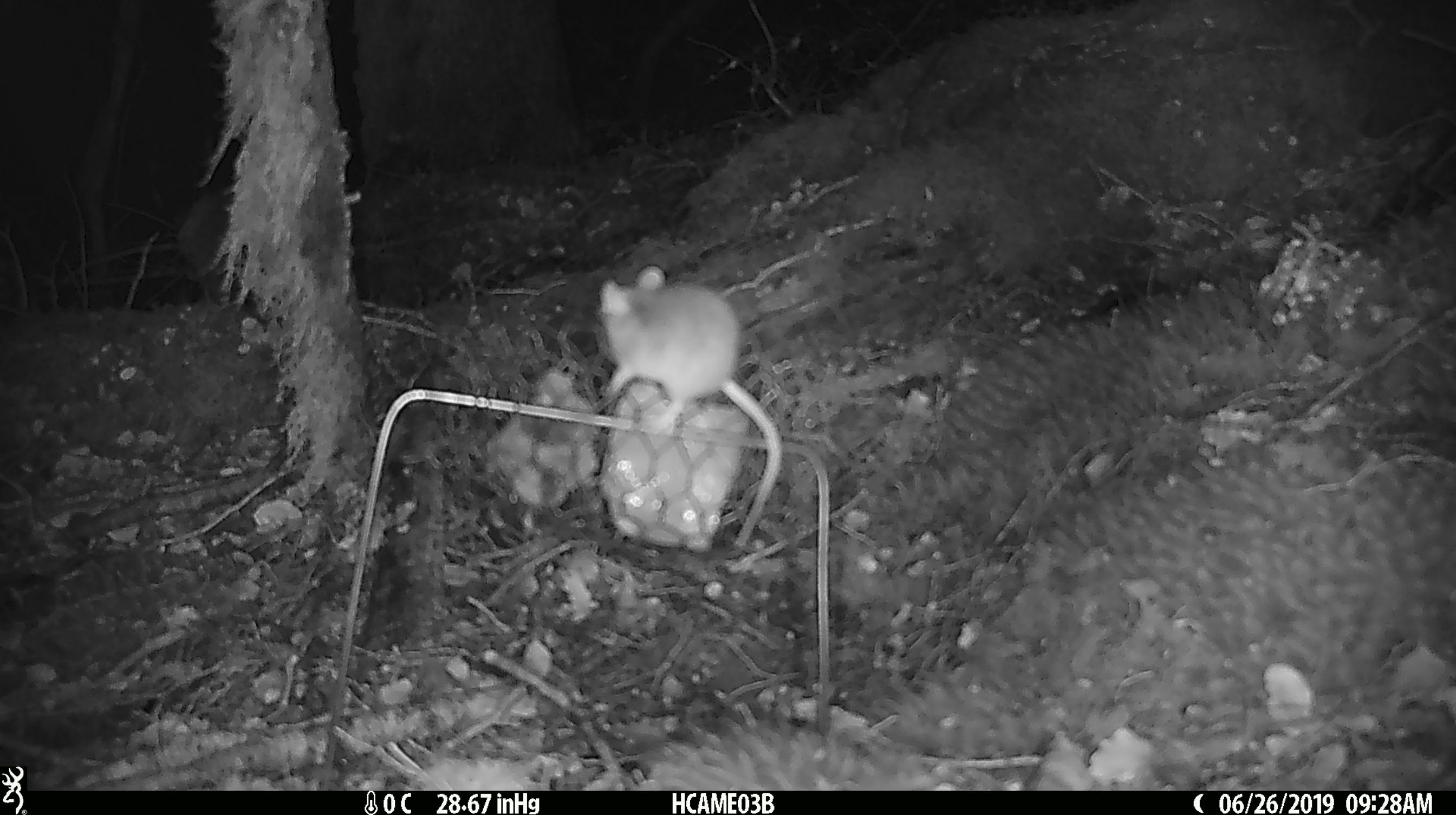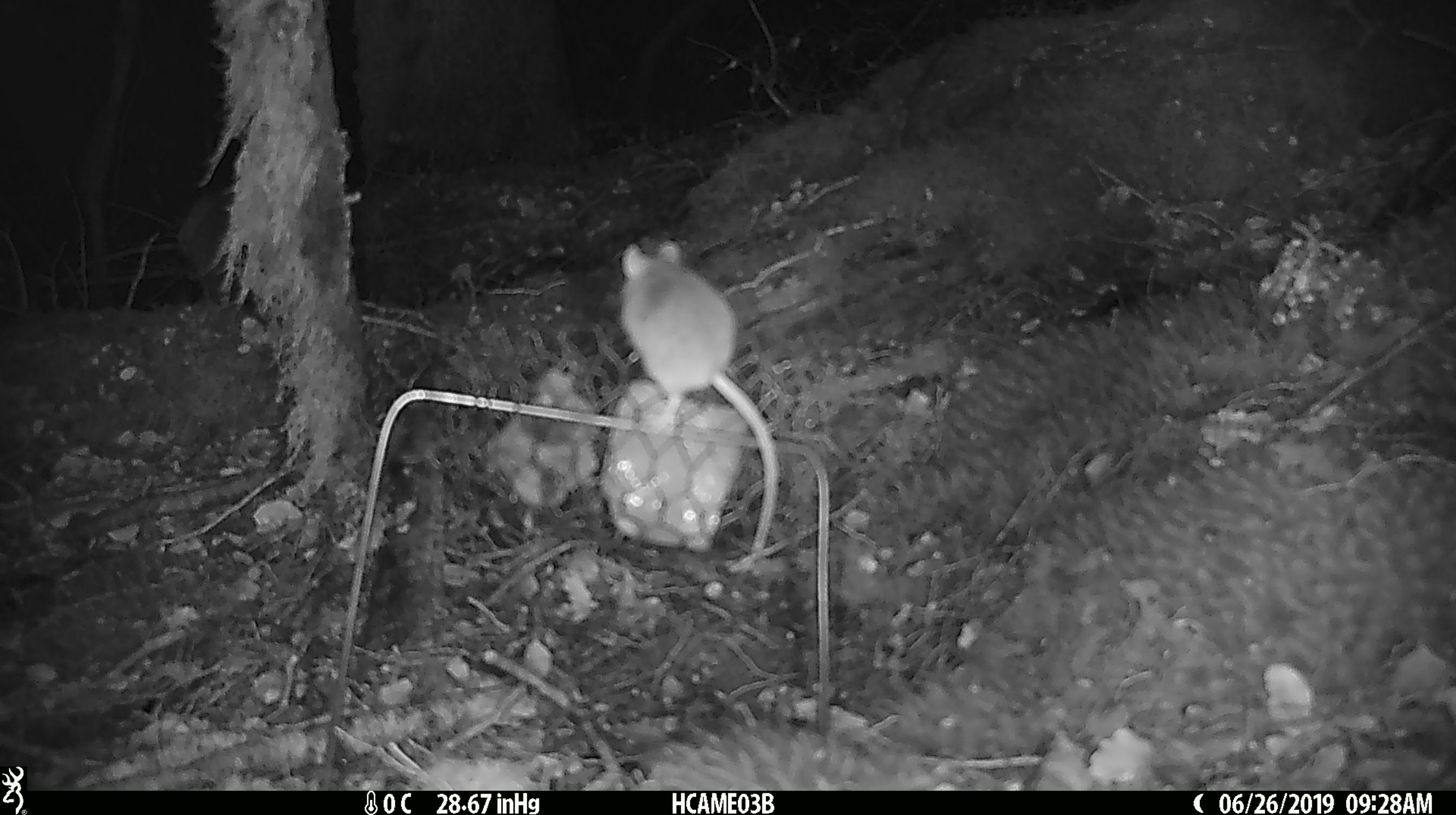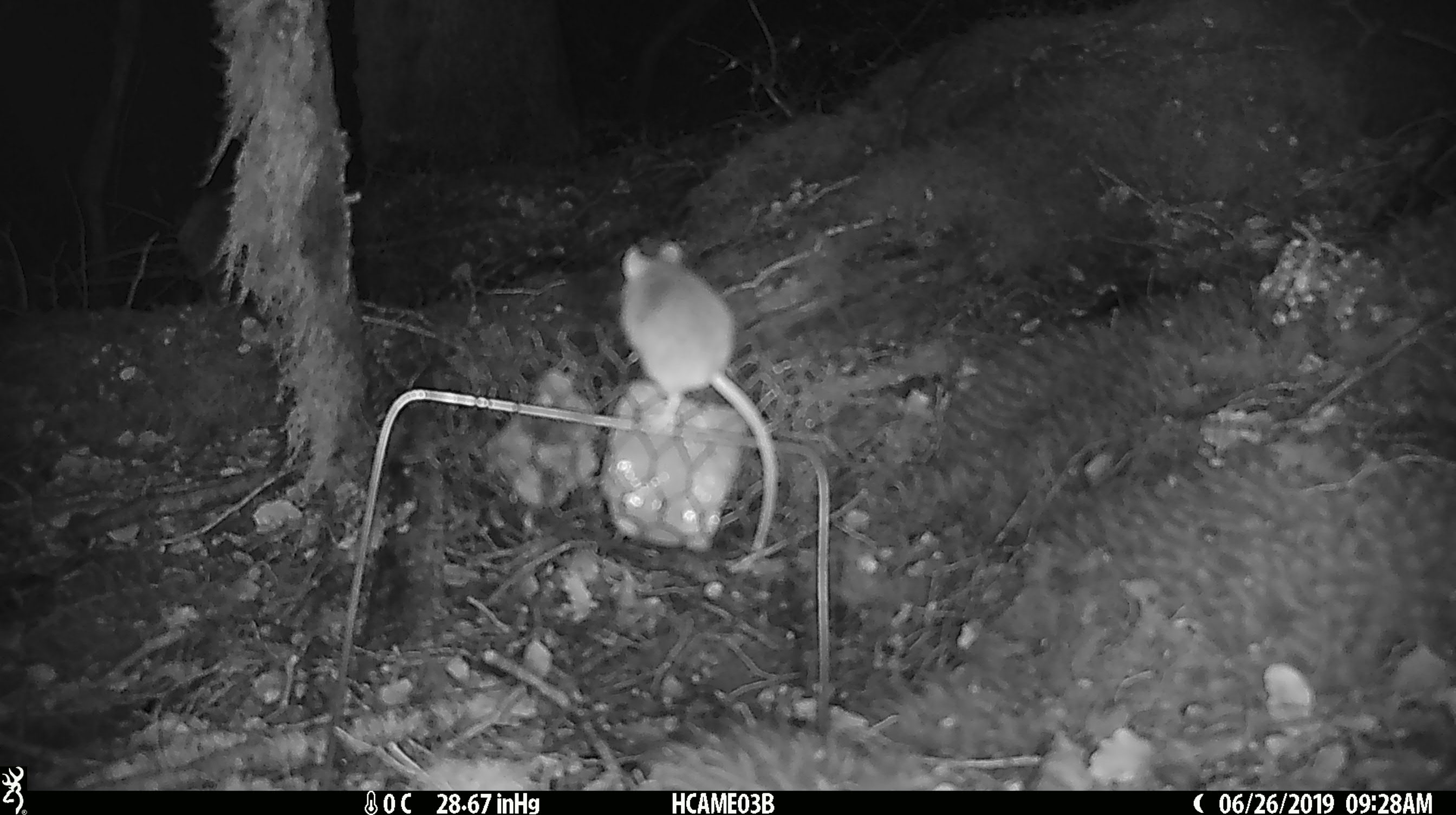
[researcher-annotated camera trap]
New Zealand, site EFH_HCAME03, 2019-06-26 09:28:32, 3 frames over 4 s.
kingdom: Animalia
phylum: Chordata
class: Mammalia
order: Rodentia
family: Muridae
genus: Mus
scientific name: Mus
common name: mouse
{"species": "mouse (Mus)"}